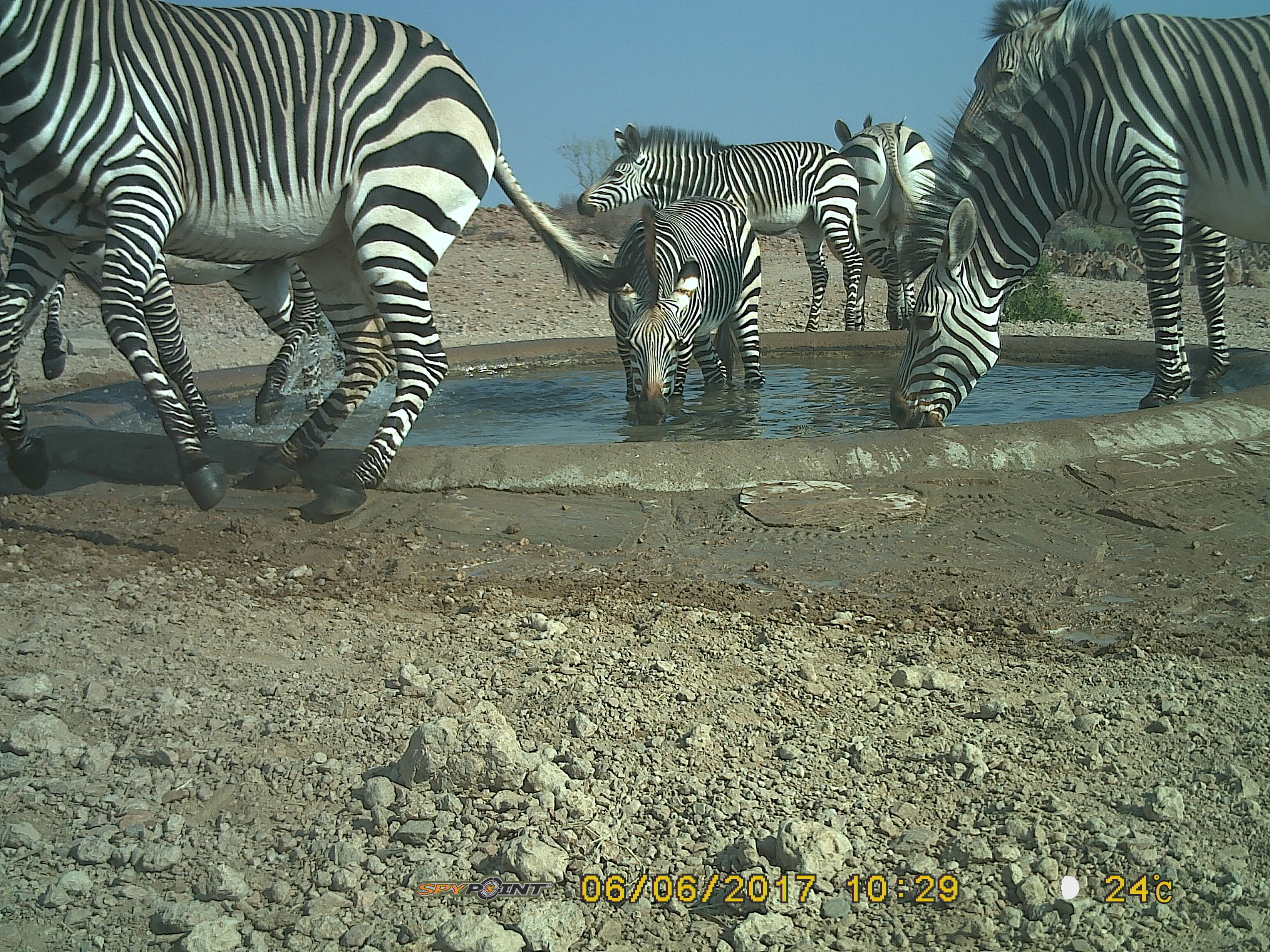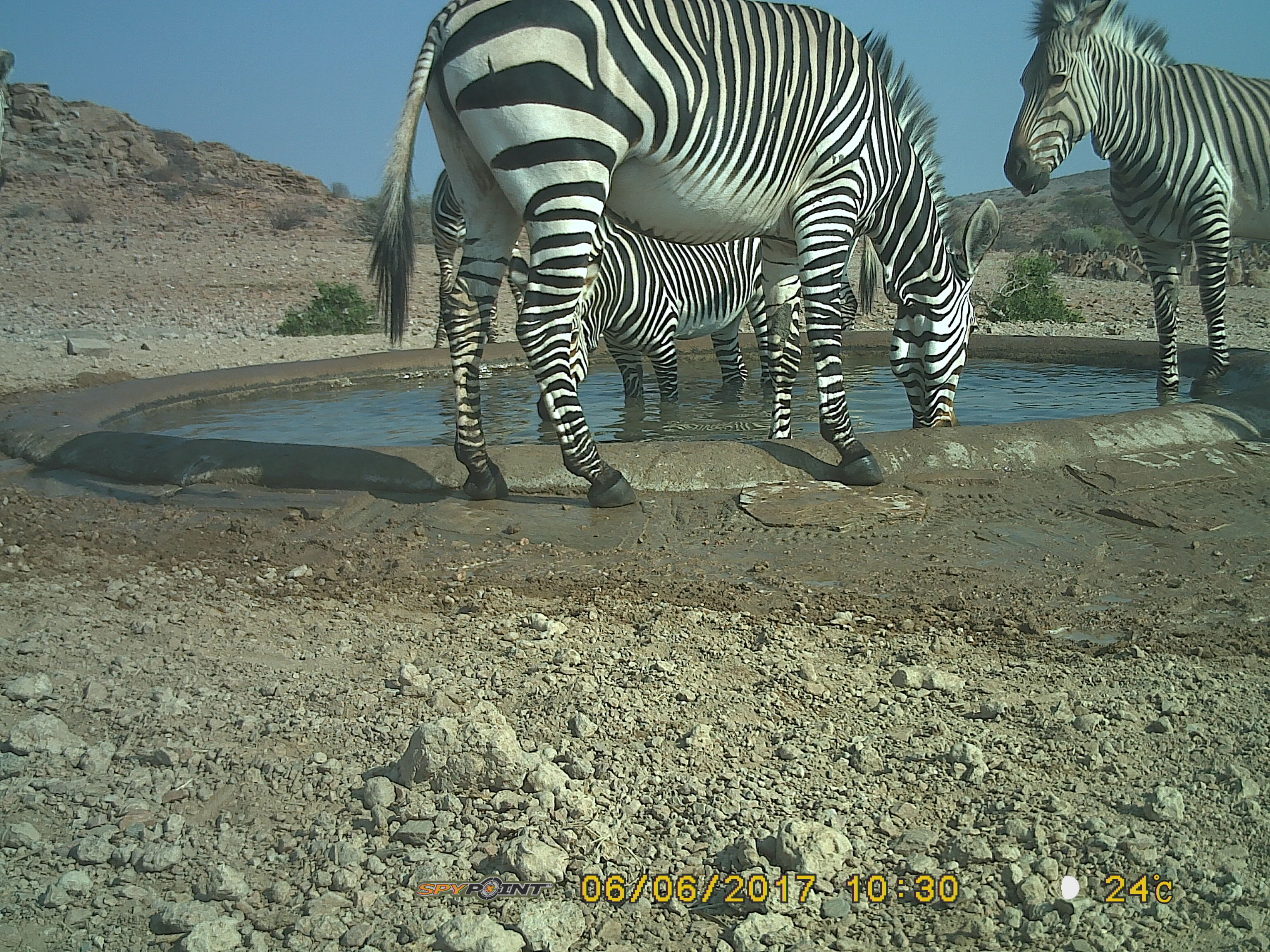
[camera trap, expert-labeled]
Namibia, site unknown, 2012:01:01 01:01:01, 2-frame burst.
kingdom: Animalia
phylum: Chordata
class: Mammalia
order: Perissodactyla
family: Equidae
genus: Equus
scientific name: Equus zebra hartmannae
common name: hartmann's mountain zebra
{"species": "Equus zebra hartmannae (hartmann's mountain zebra)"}